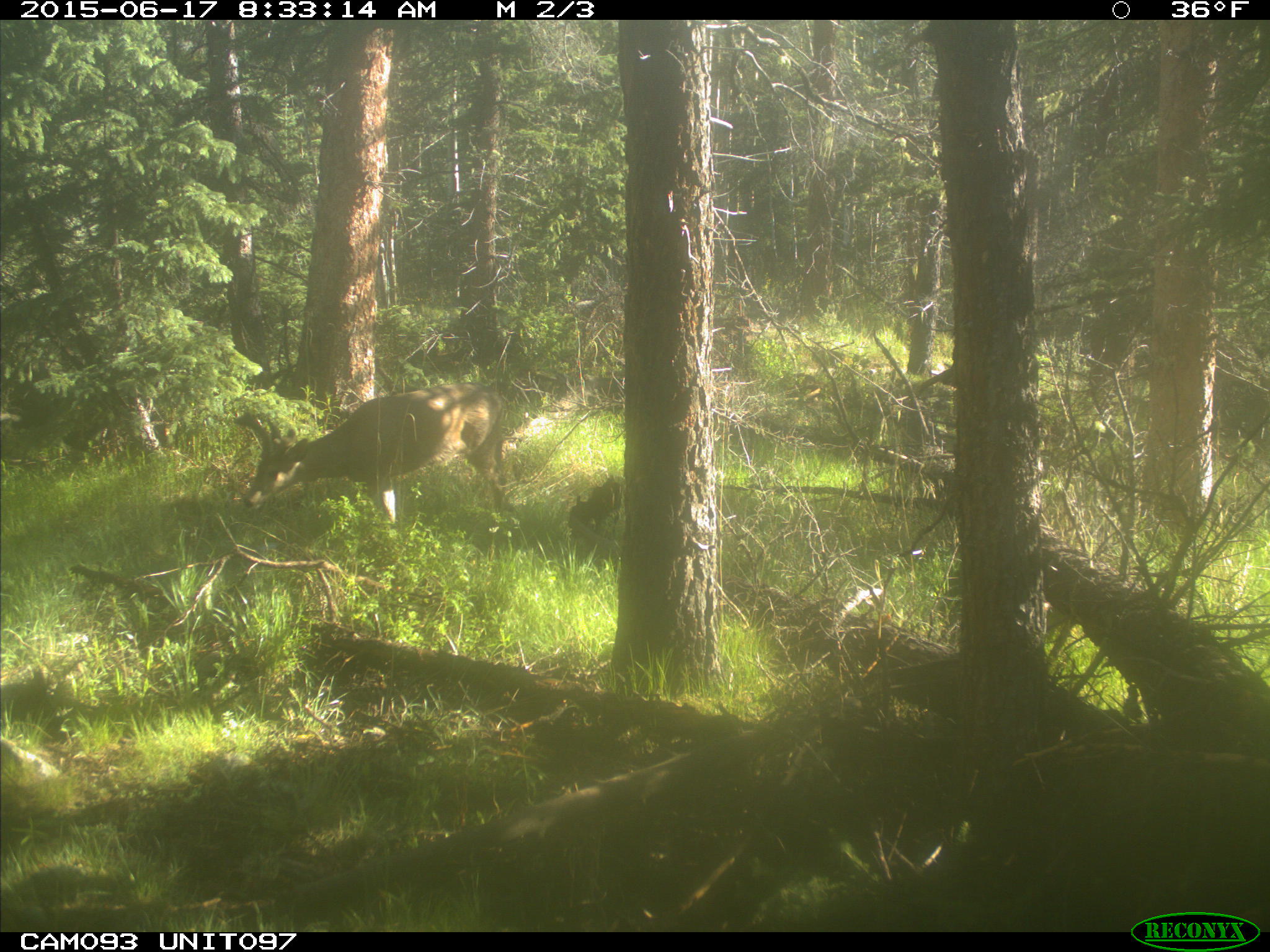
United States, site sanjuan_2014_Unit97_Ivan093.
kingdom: Animalia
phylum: Chordata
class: Mammalia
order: Artiodactyla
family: Cervidae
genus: Odocoileus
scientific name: Odocoileus hemionus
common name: mule deer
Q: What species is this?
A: Odocoileus hemionus (mule deer).